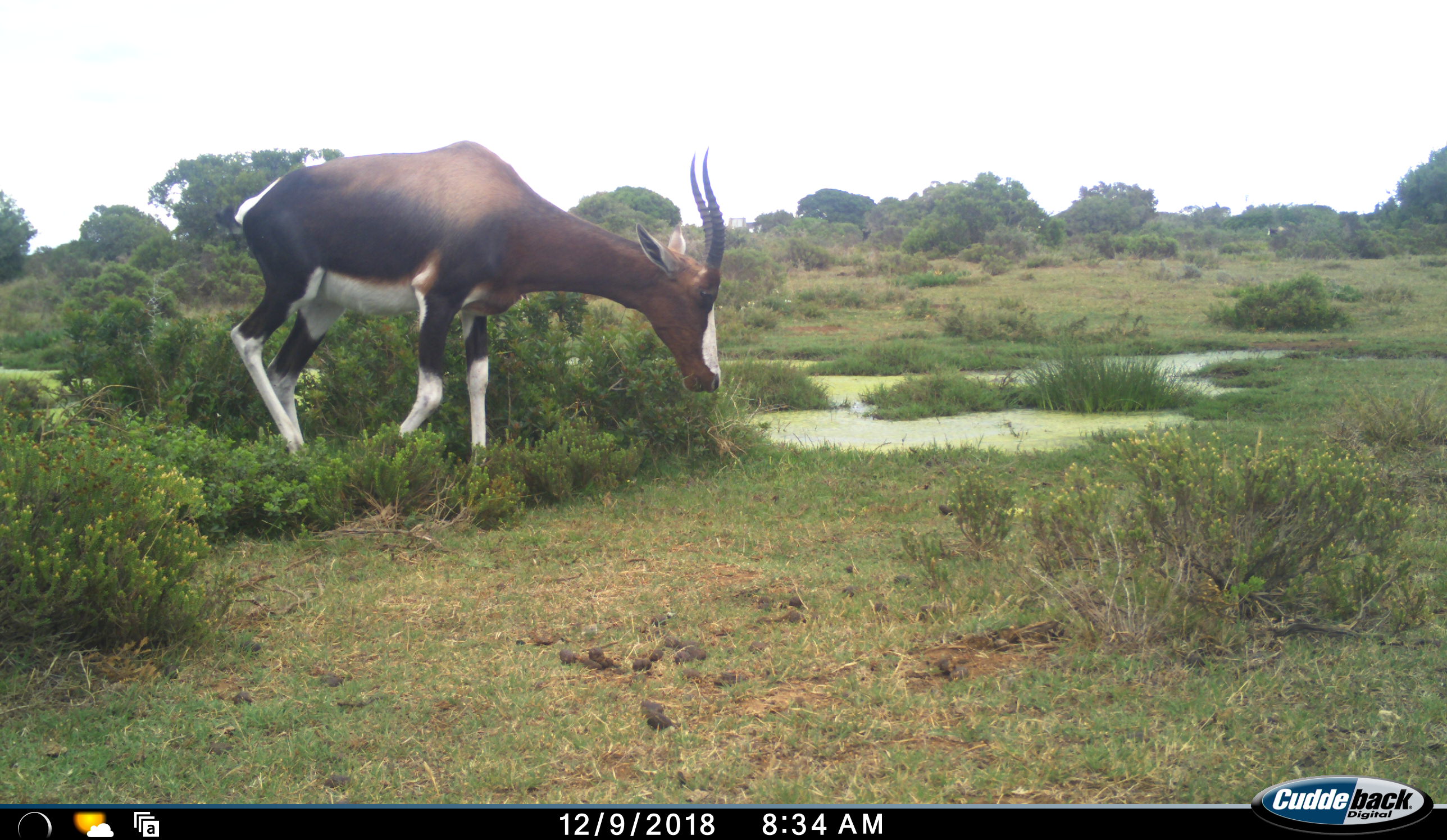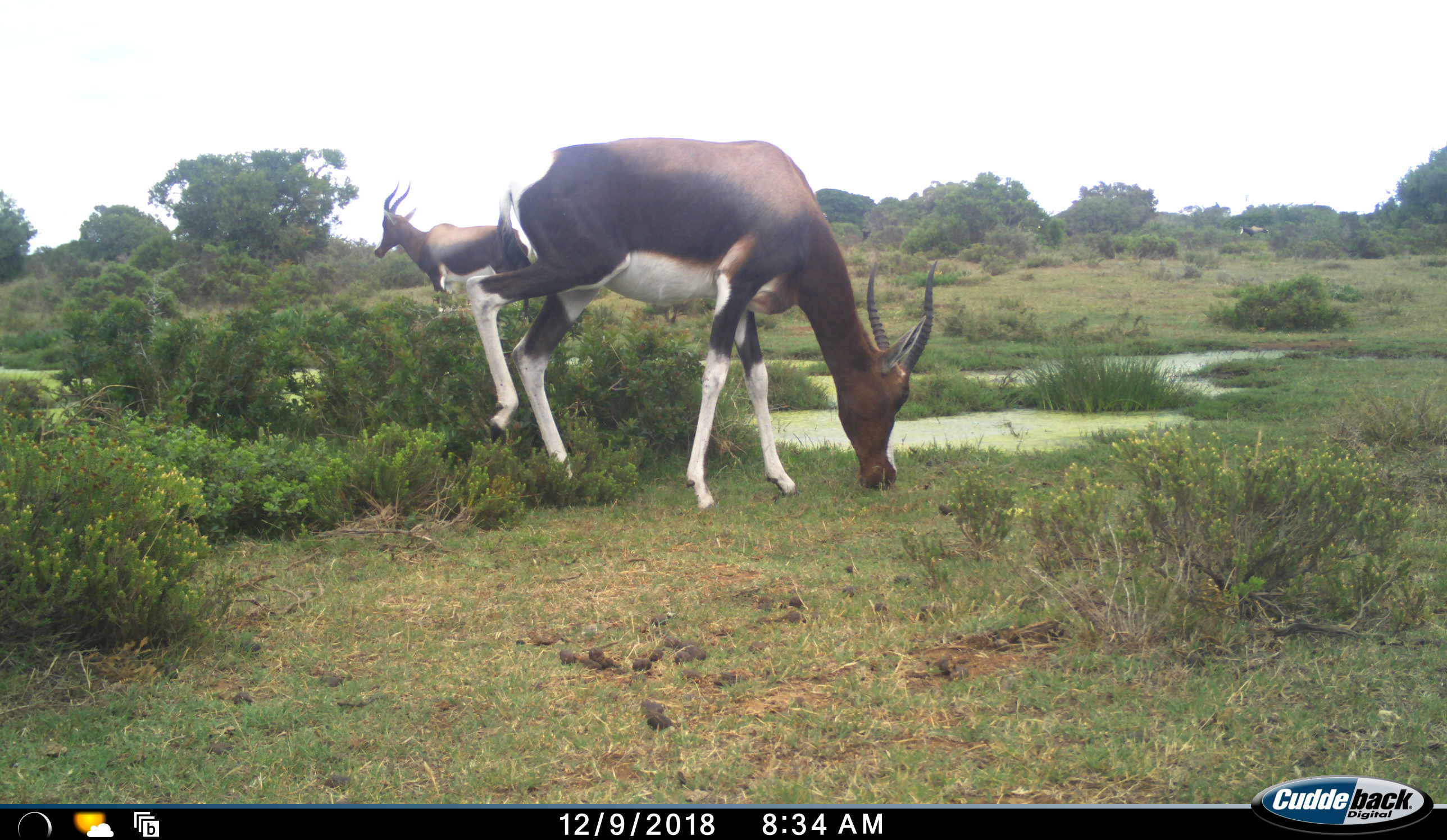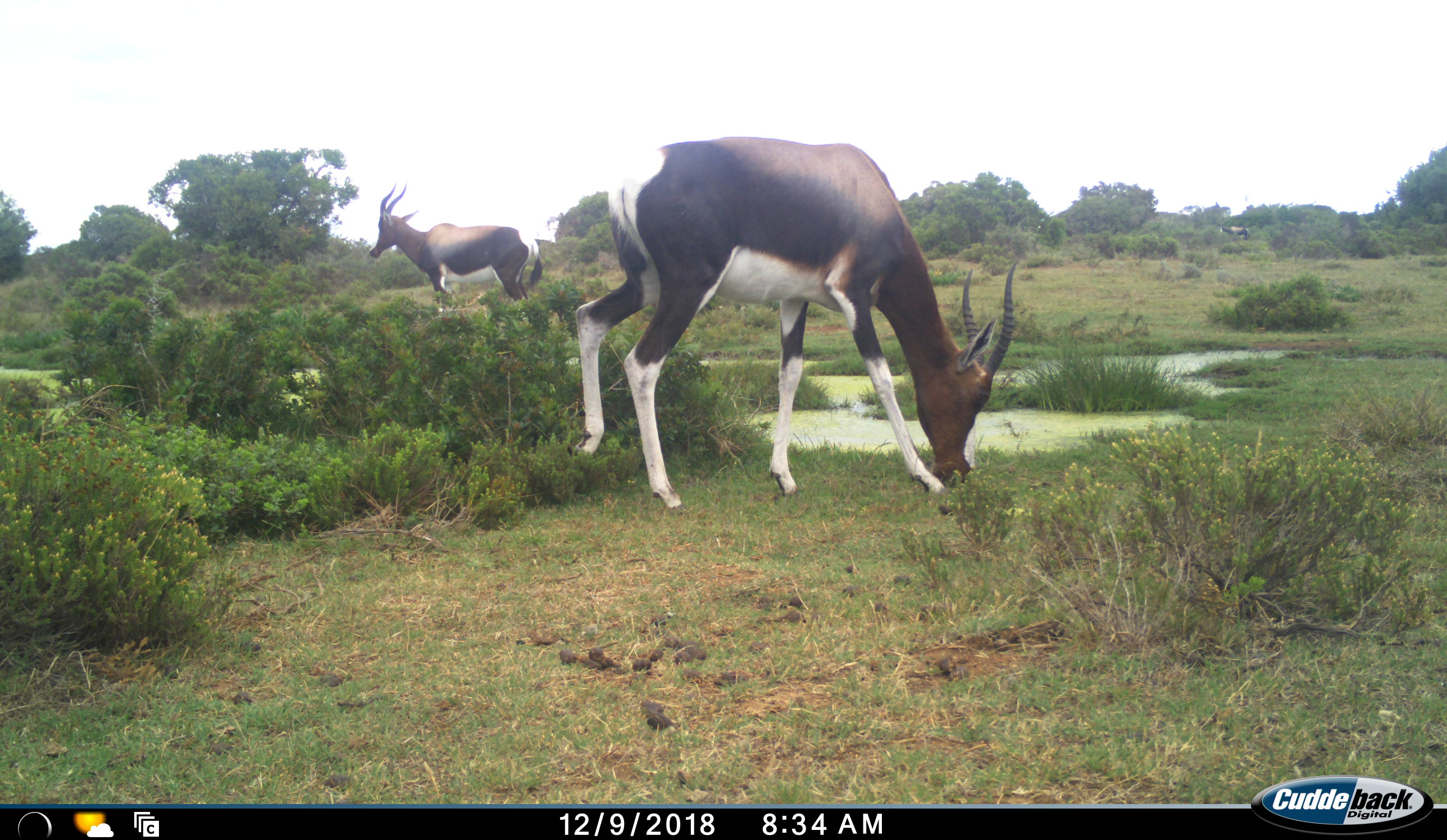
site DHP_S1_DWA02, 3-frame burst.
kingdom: Animalia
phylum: Chordata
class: Mammalia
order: Artiodactyla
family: Bovidae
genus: Damaliscus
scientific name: Damaliscus pygargus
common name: bontebok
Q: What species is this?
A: Bontebok (Damaliscus pygargus).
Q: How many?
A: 3.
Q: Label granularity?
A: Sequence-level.